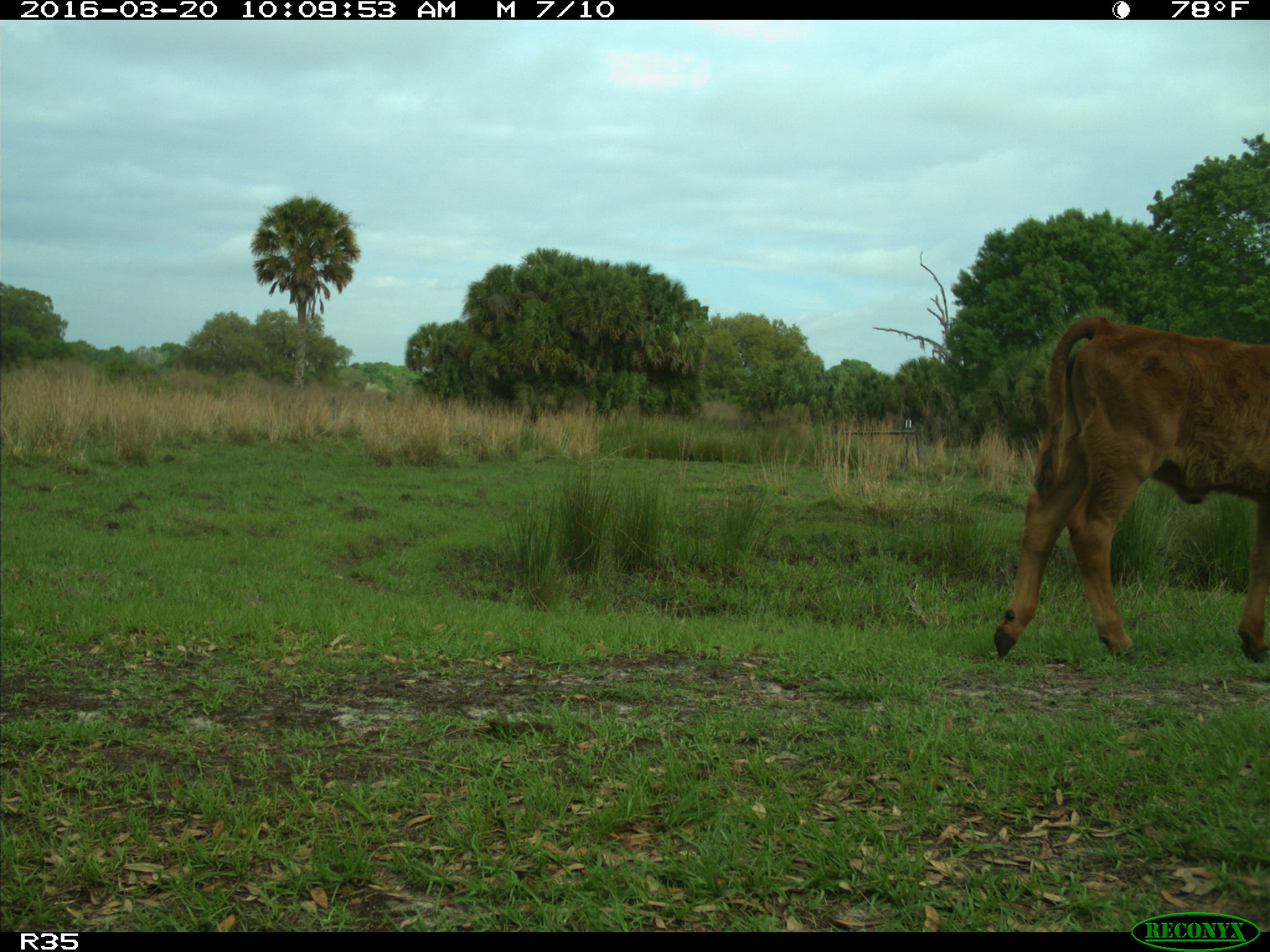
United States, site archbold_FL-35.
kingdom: Animalia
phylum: Chordata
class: Mammalia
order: Artiodactyla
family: Bovidae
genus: Bos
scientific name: Bos taurus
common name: domestic cow